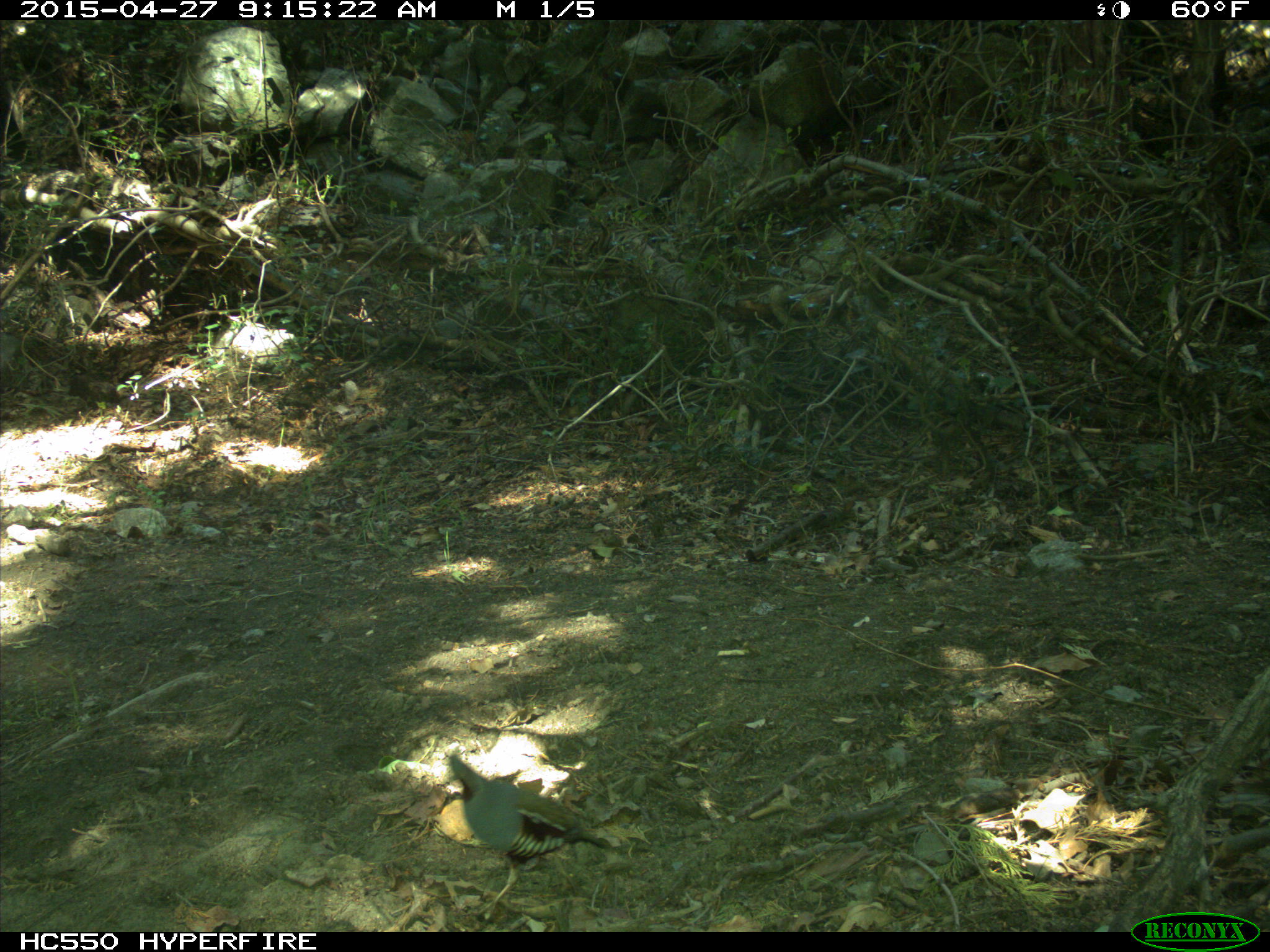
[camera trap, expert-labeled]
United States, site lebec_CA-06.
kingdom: Animalia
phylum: Chordata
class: Aves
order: Galliformes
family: Odontophoridae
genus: Callipepla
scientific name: Callipepla californica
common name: california quail